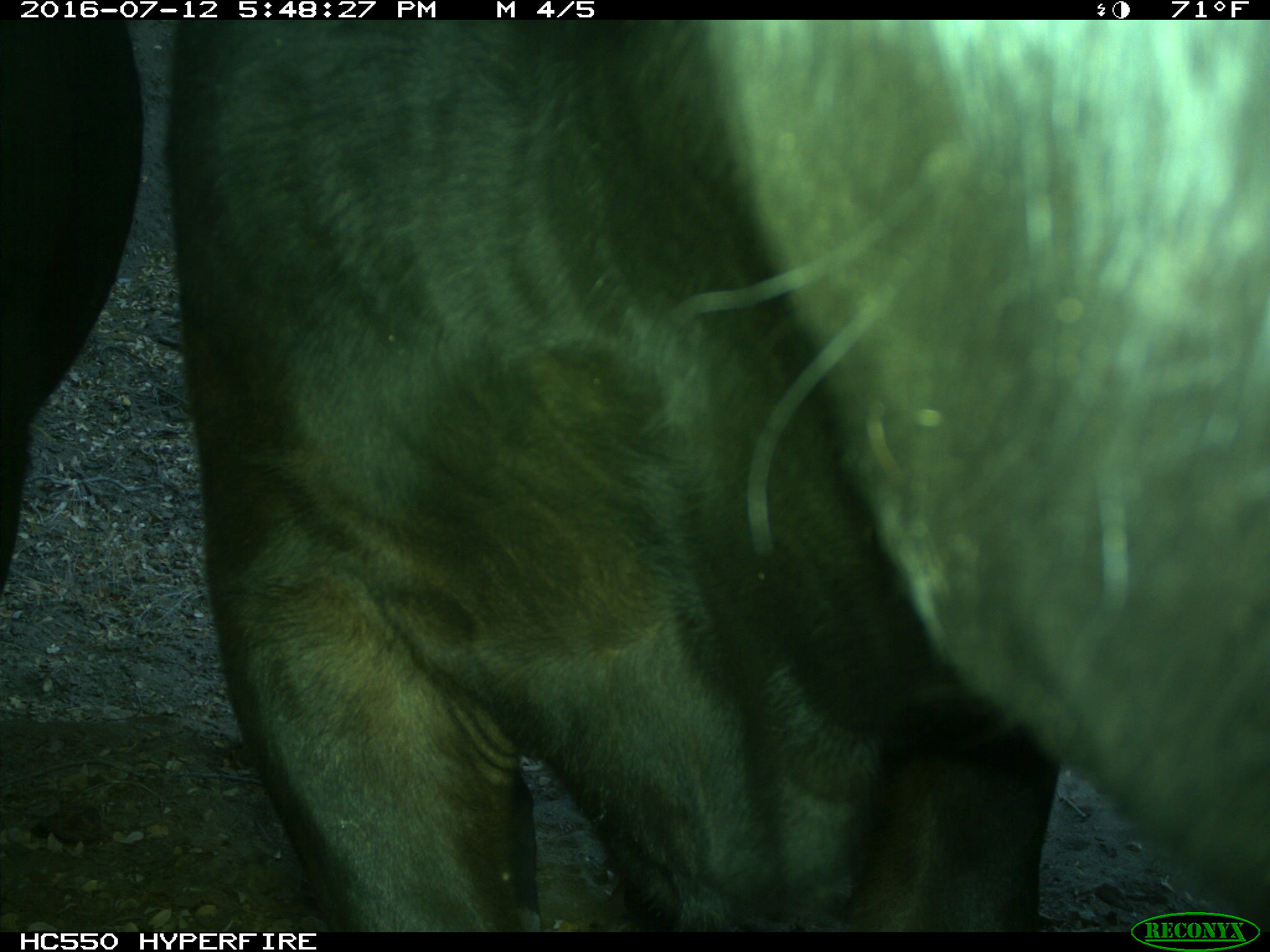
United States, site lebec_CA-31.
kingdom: Animalia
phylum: Chordata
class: Mammalia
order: Artiodactyla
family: Bovidae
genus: Bos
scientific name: Bos taurus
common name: domestic cow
Bos taurus (domestic cow).